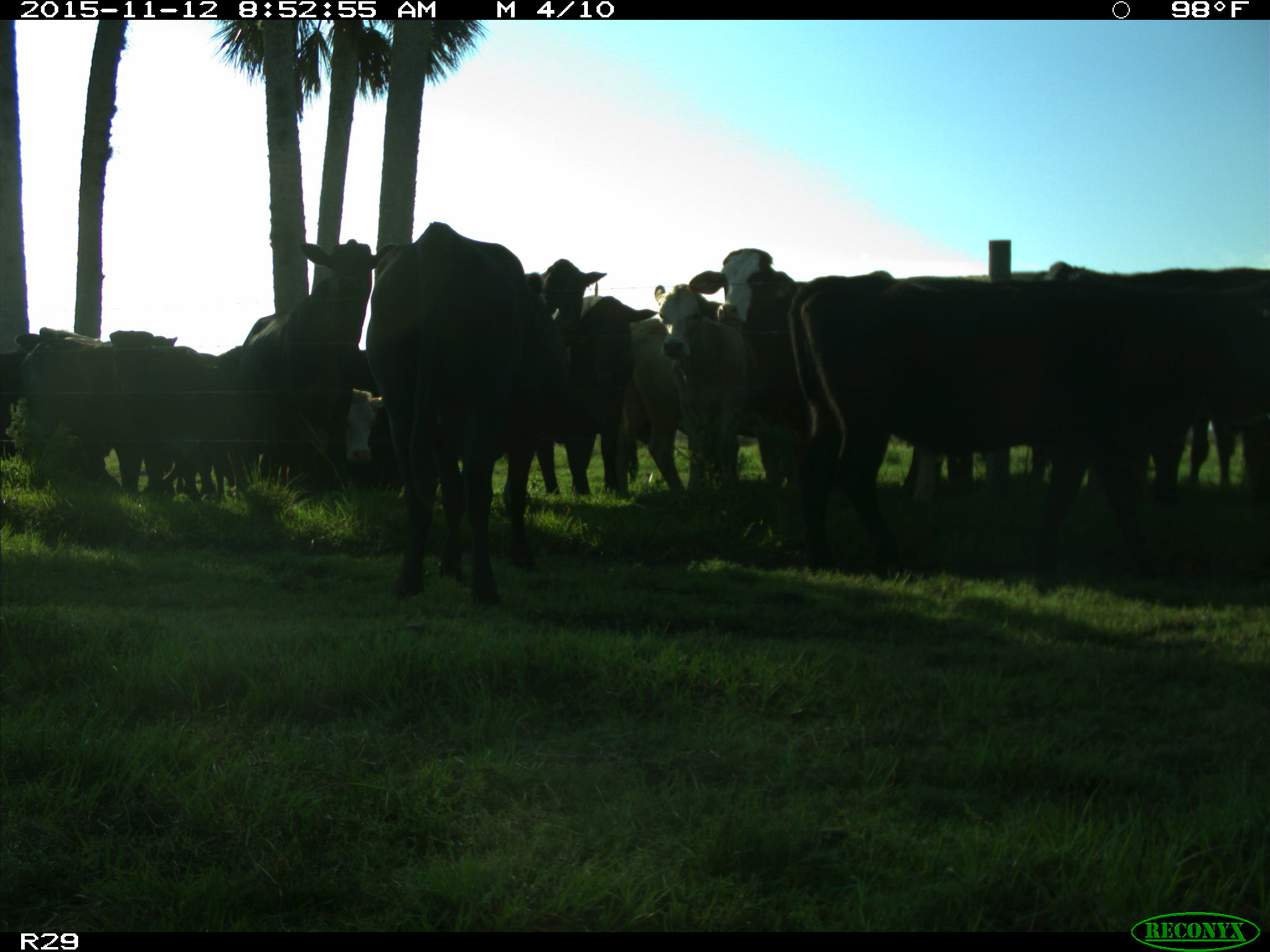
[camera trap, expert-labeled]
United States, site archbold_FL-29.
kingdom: Animalia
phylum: Chordata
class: Mammalia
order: Artiodactyla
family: Bovidae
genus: Bos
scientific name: Bos taurus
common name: domestic cow